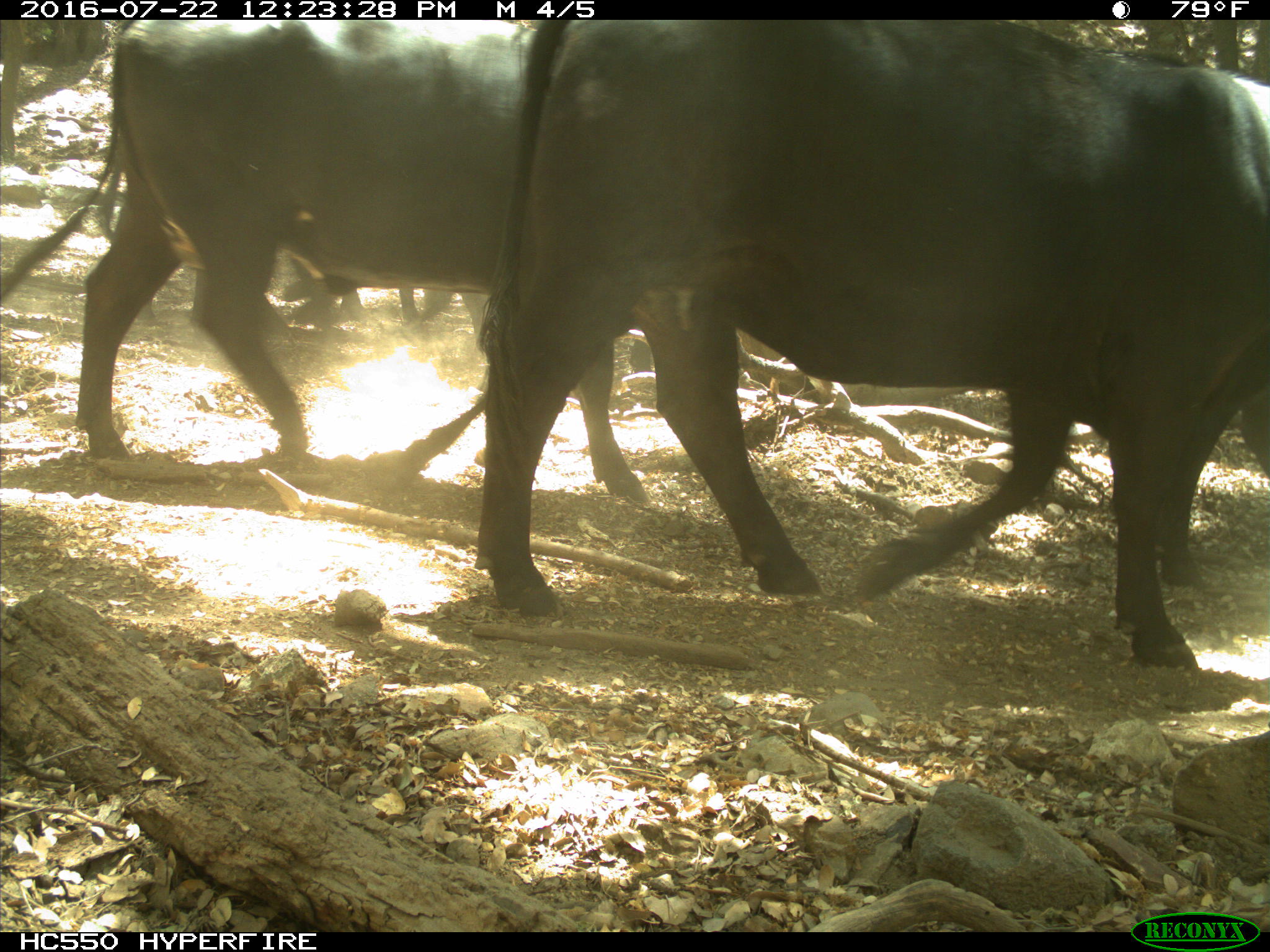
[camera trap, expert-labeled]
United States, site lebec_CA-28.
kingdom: Animalia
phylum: Chordata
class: Mammalia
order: Artiodactyla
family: Bovidae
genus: Bos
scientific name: Bos taurus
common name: domestic cow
Bos taurus (domestic cow).